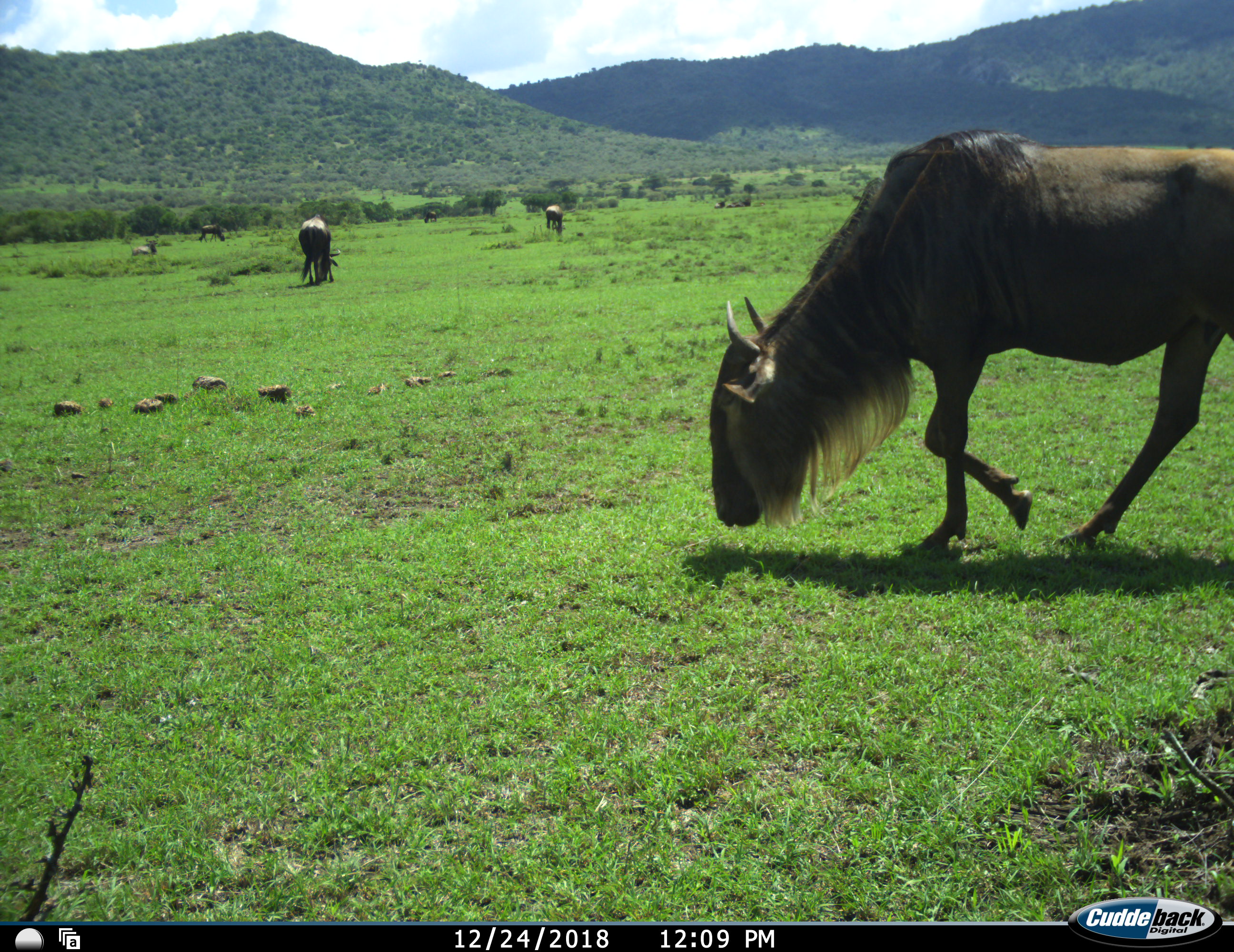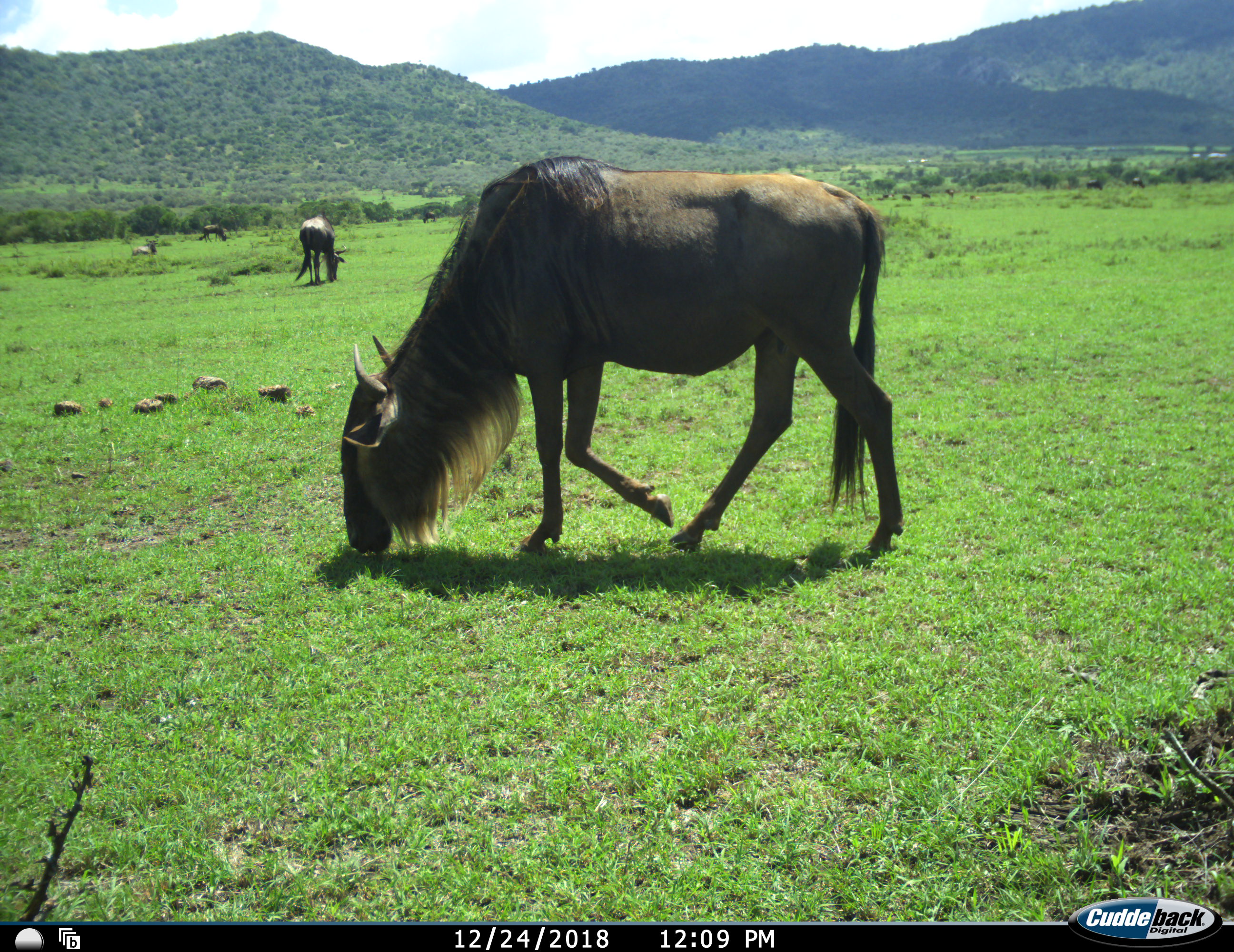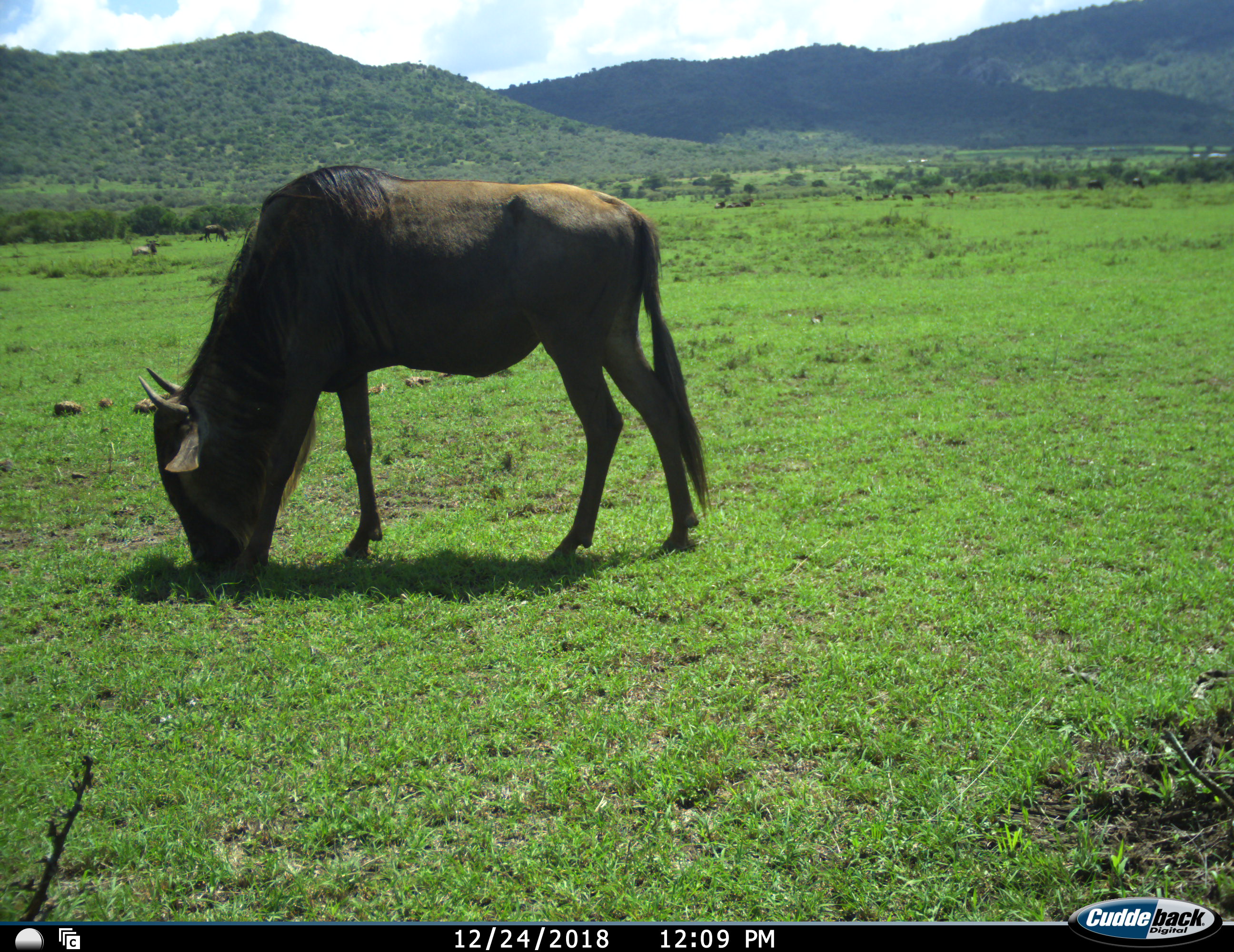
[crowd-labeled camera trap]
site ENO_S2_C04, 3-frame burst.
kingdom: Animalia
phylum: Chordata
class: Mammalia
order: Artiodactyla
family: Bovidae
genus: Connochaetes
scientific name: Connochaetes taurinus taurinus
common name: blue wildebeest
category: wildebeestblue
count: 6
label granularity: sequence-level